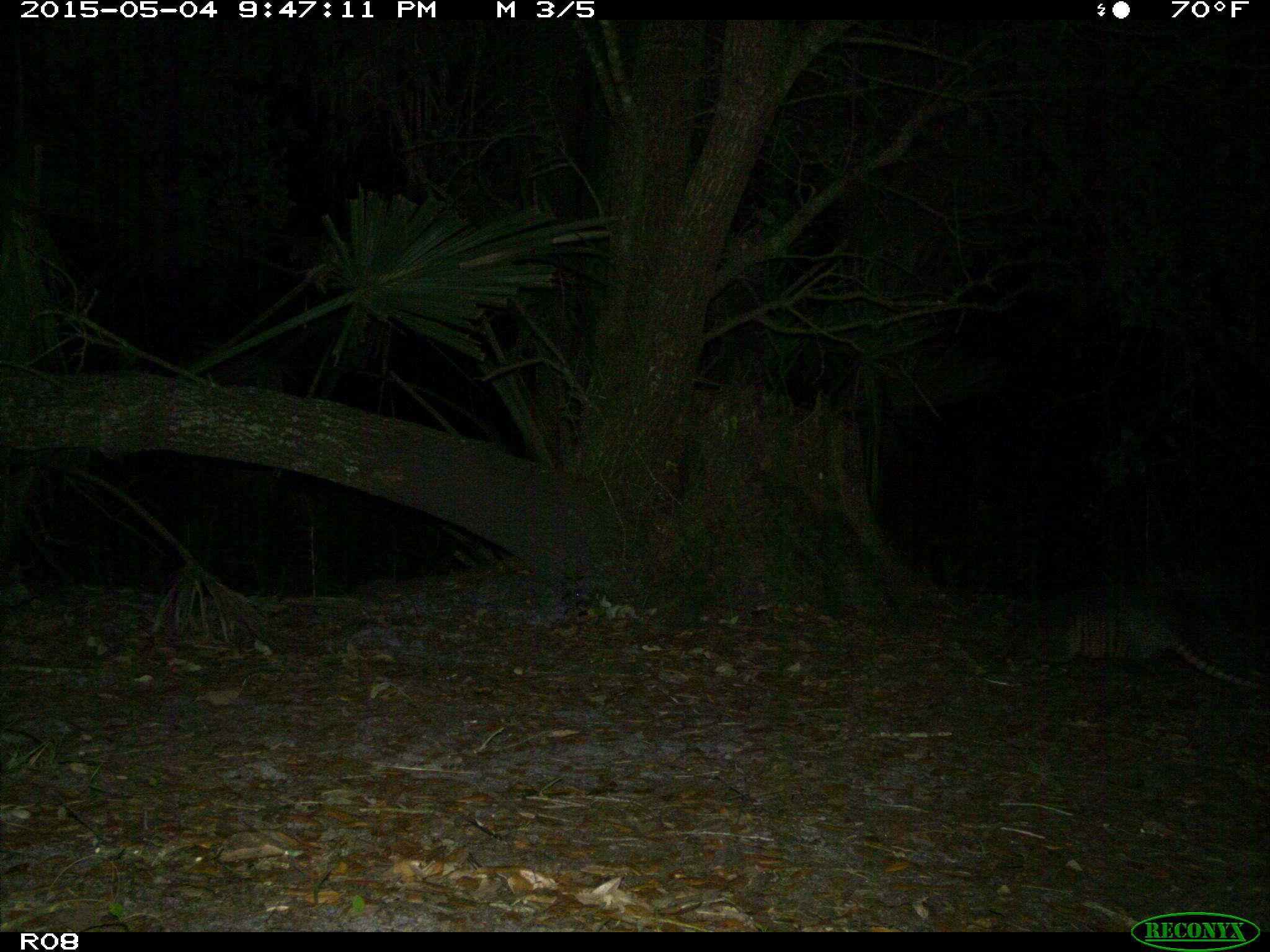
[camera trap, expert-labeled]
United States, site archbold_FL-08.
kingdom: Animalia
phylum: Chordata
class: Mammalia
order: Cingulata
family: Dasypodidae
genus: Dasypus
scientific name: Dasypus novemcinctus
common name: nine-banded armadillo